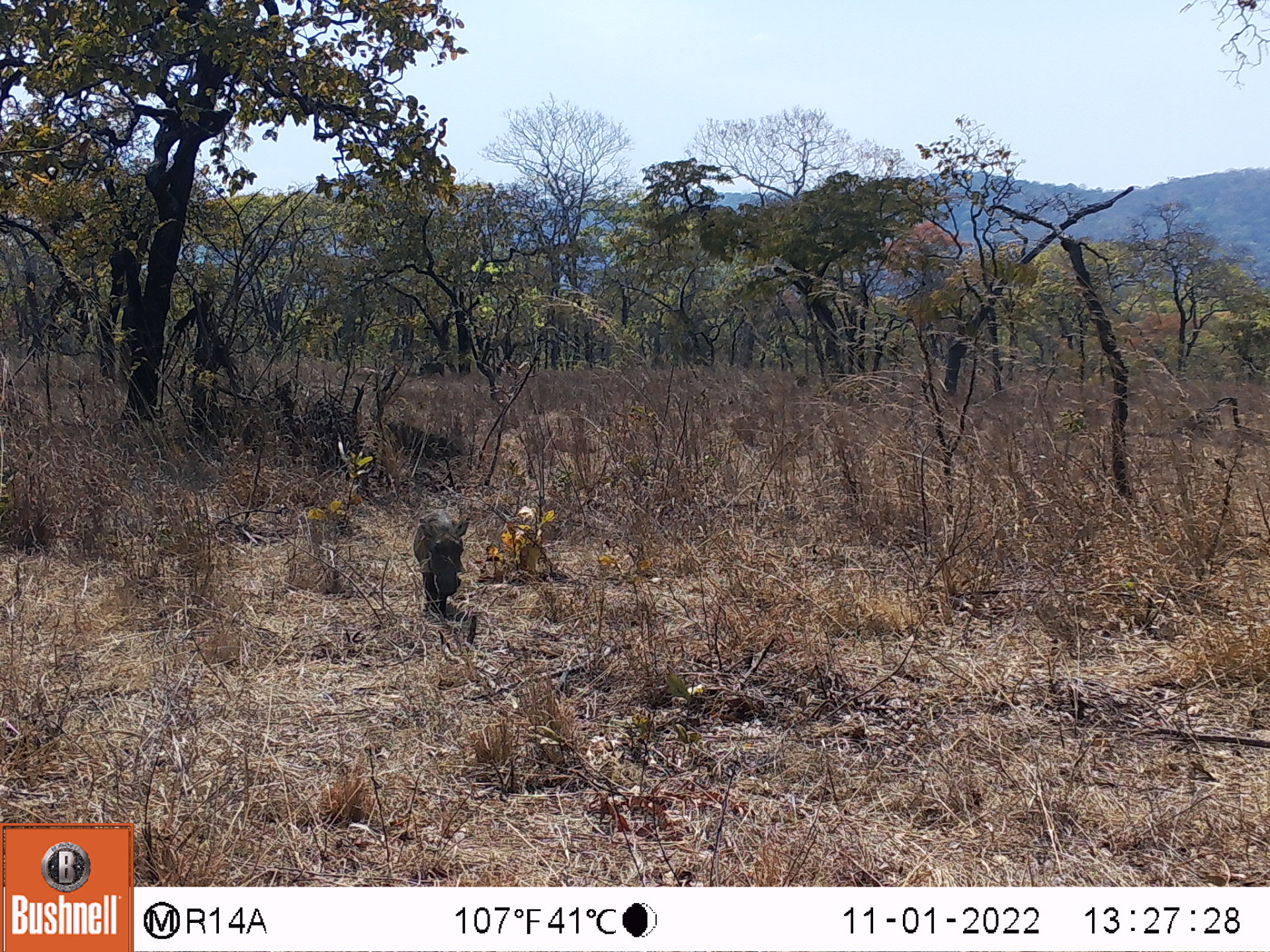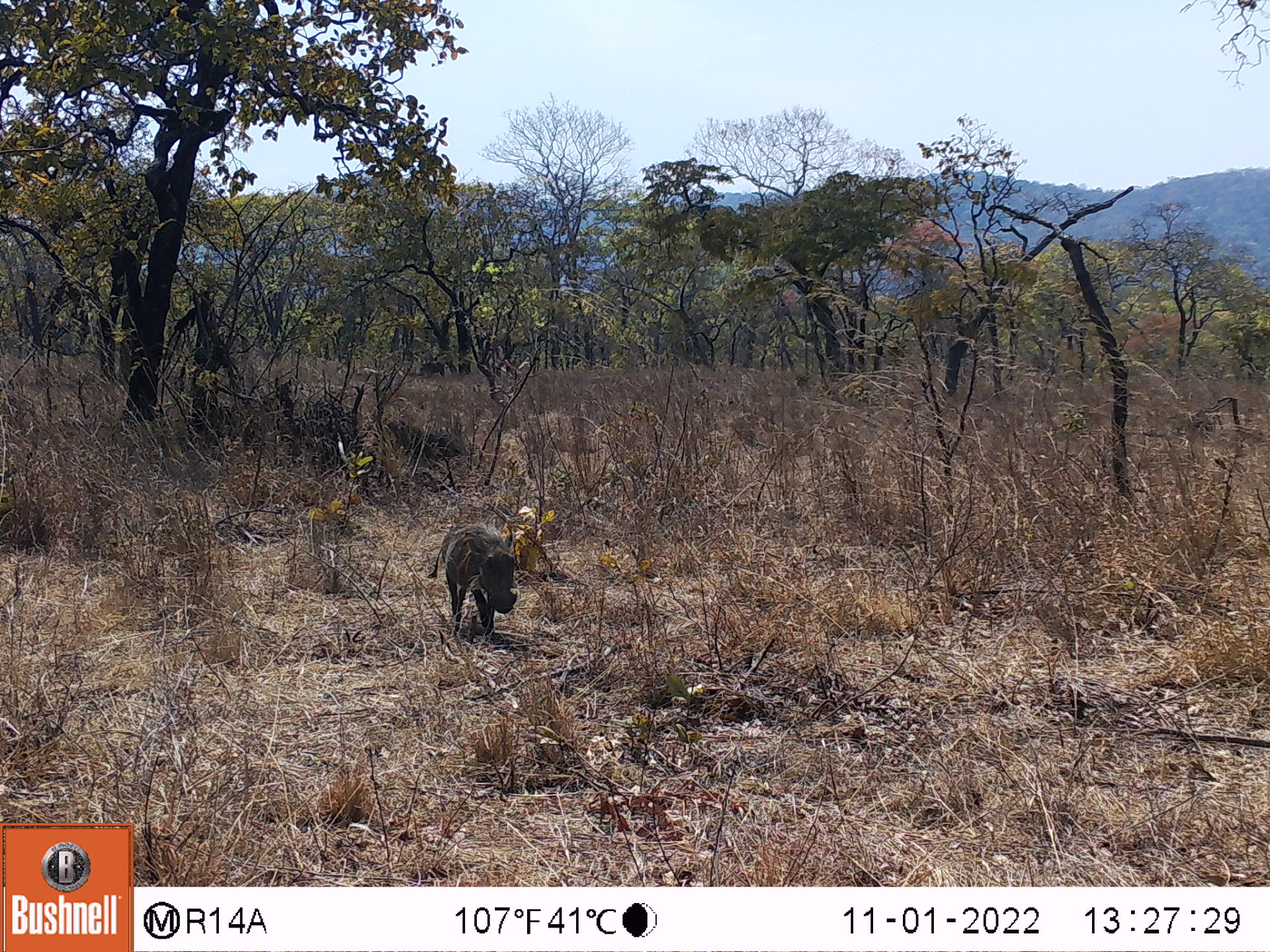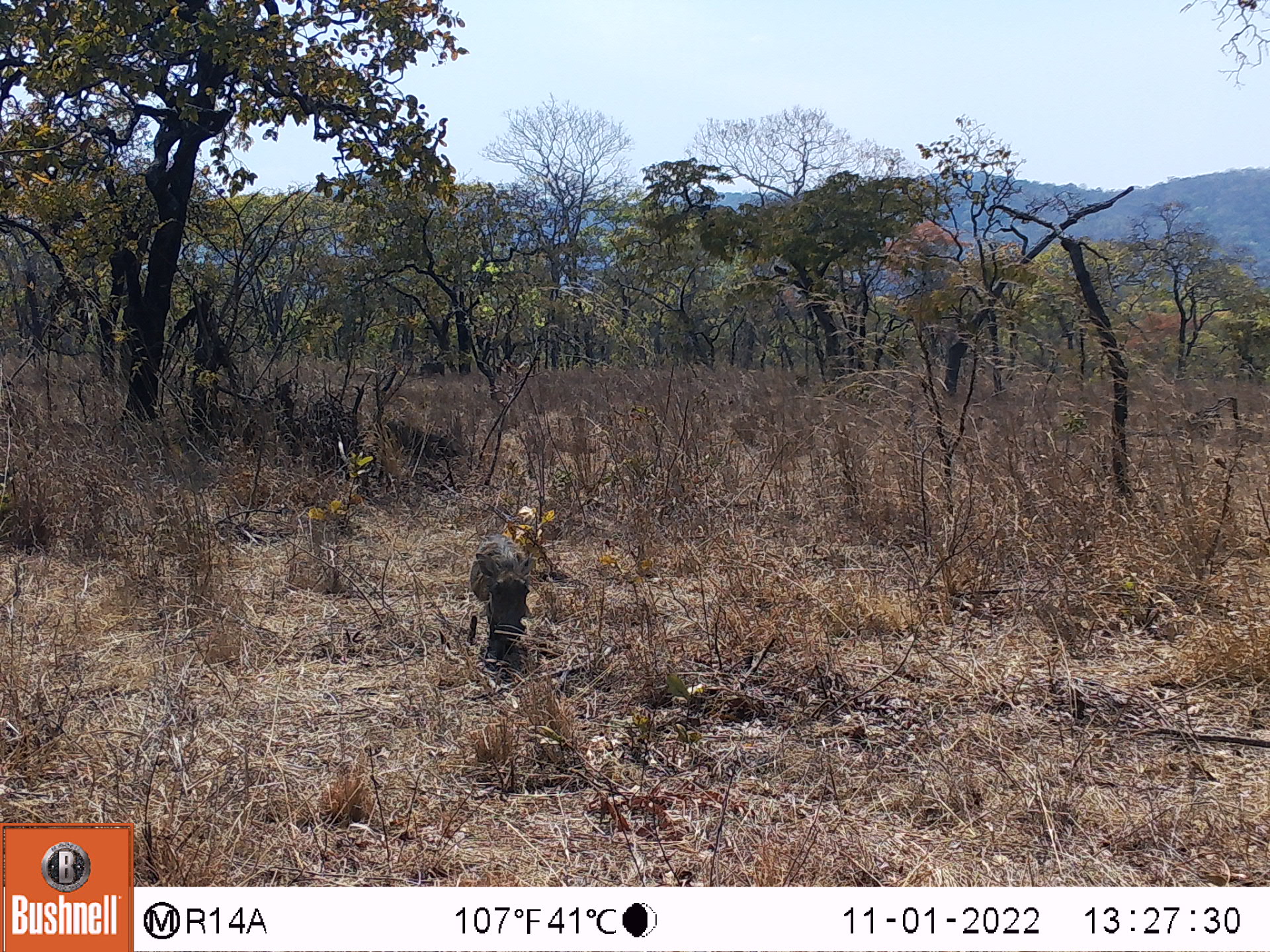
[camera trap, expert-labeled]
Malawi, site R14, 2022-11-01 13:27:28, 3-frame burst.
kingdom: Animalia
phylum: Chordata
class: Mammalia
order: Artiodactyla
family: Suidae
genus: Phacochoerus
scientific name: Phacochoerus africanus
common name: common warthog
Common warthog (Phacochoerus africanus), count 1.